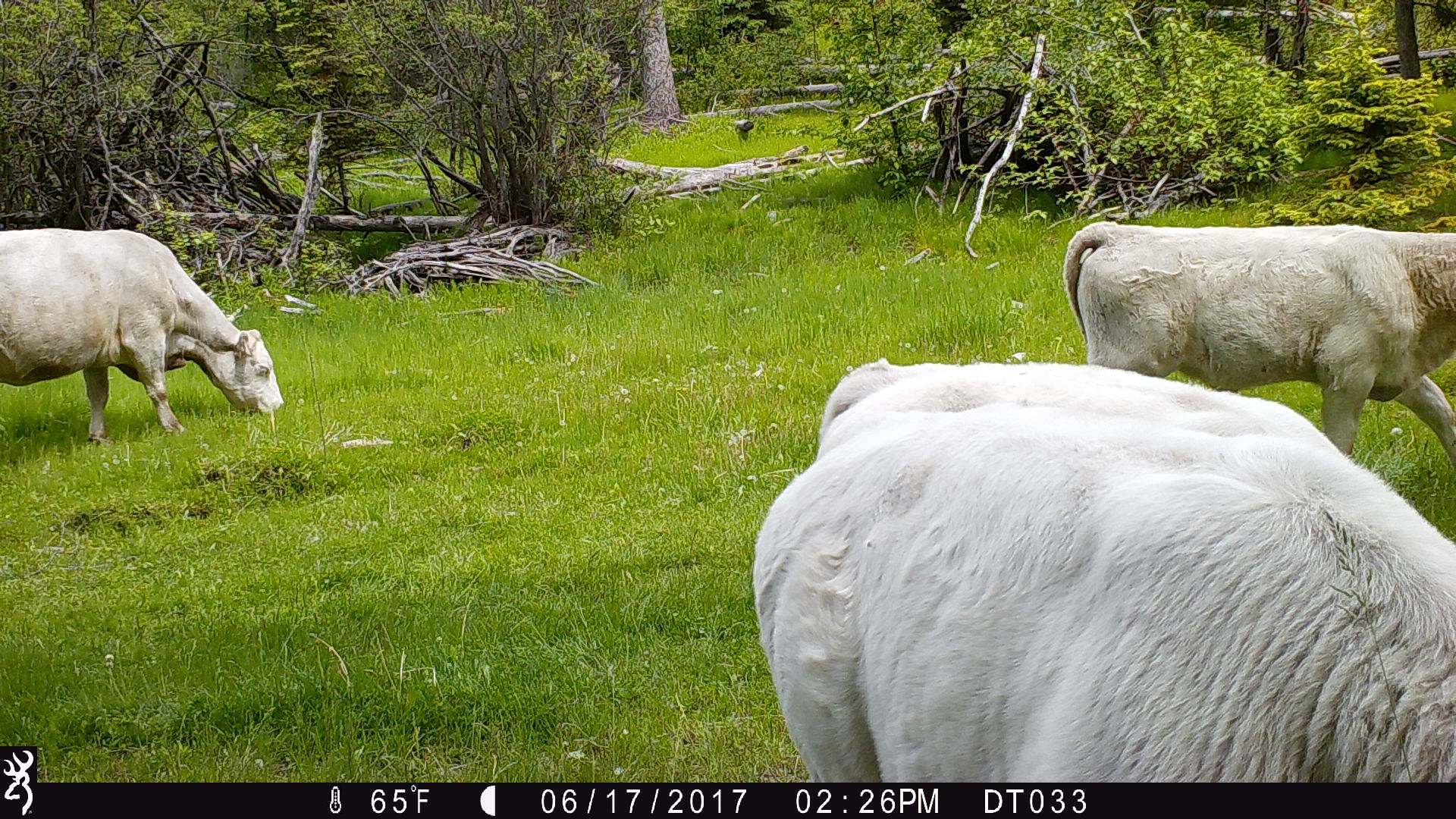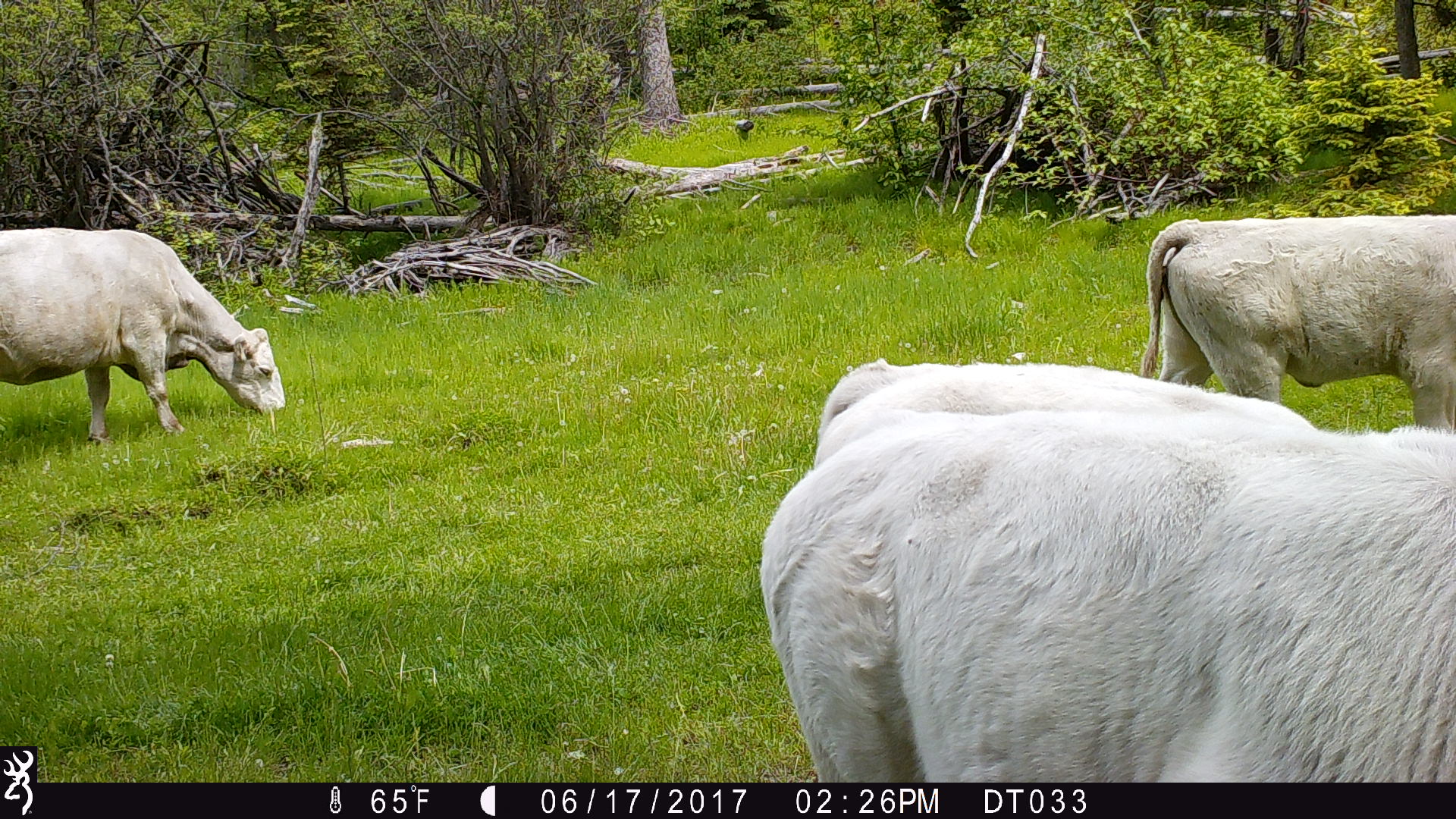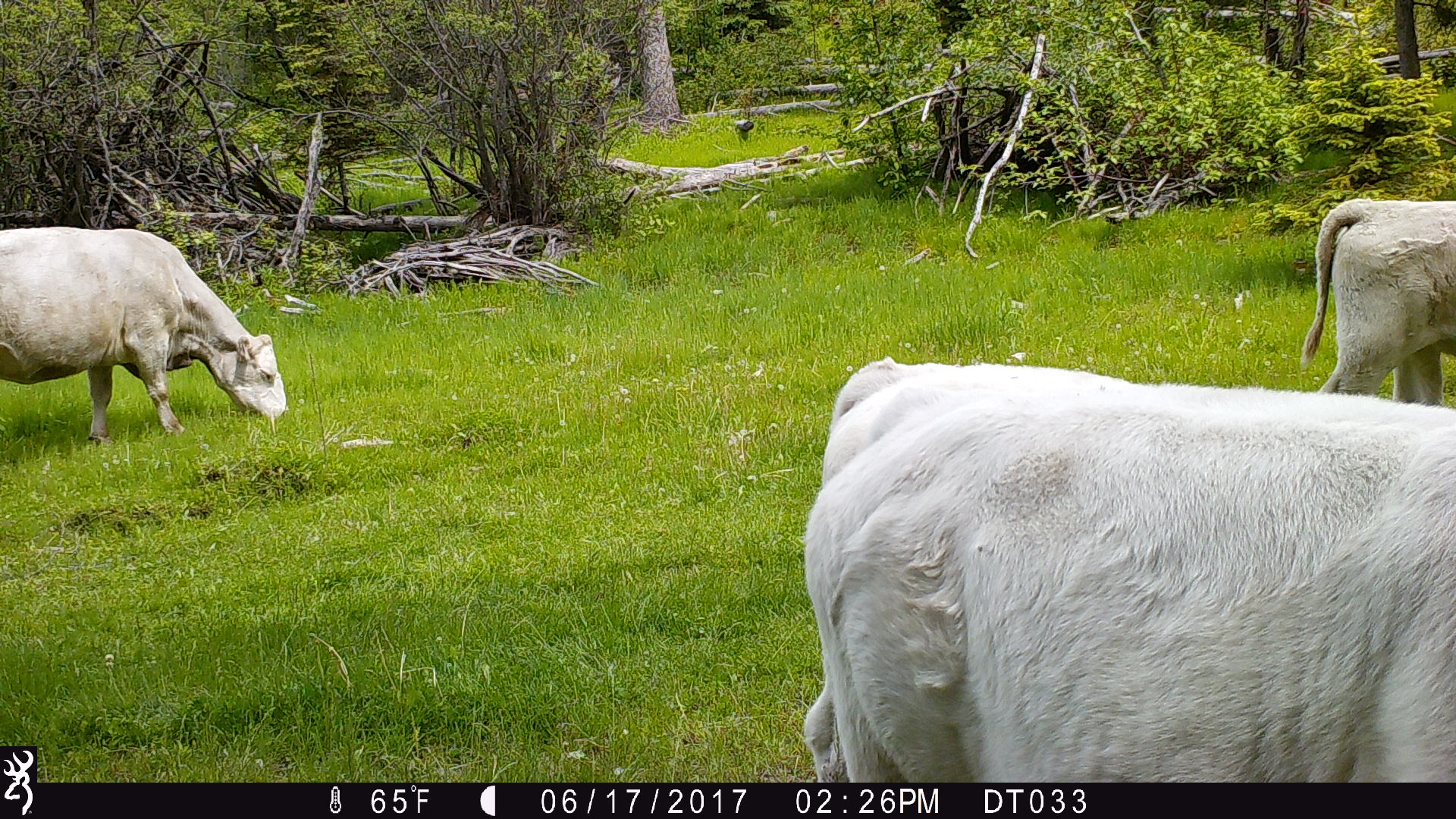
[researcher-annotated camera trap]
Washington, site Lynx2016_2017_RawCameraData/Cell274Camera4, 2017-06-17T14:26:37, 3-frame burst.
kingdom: Animalia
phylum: Chordata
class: Mammalia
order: Artiodactyla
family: Bovidae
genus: Bos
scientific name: Bos taurus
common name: domestic cattle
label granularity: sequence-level